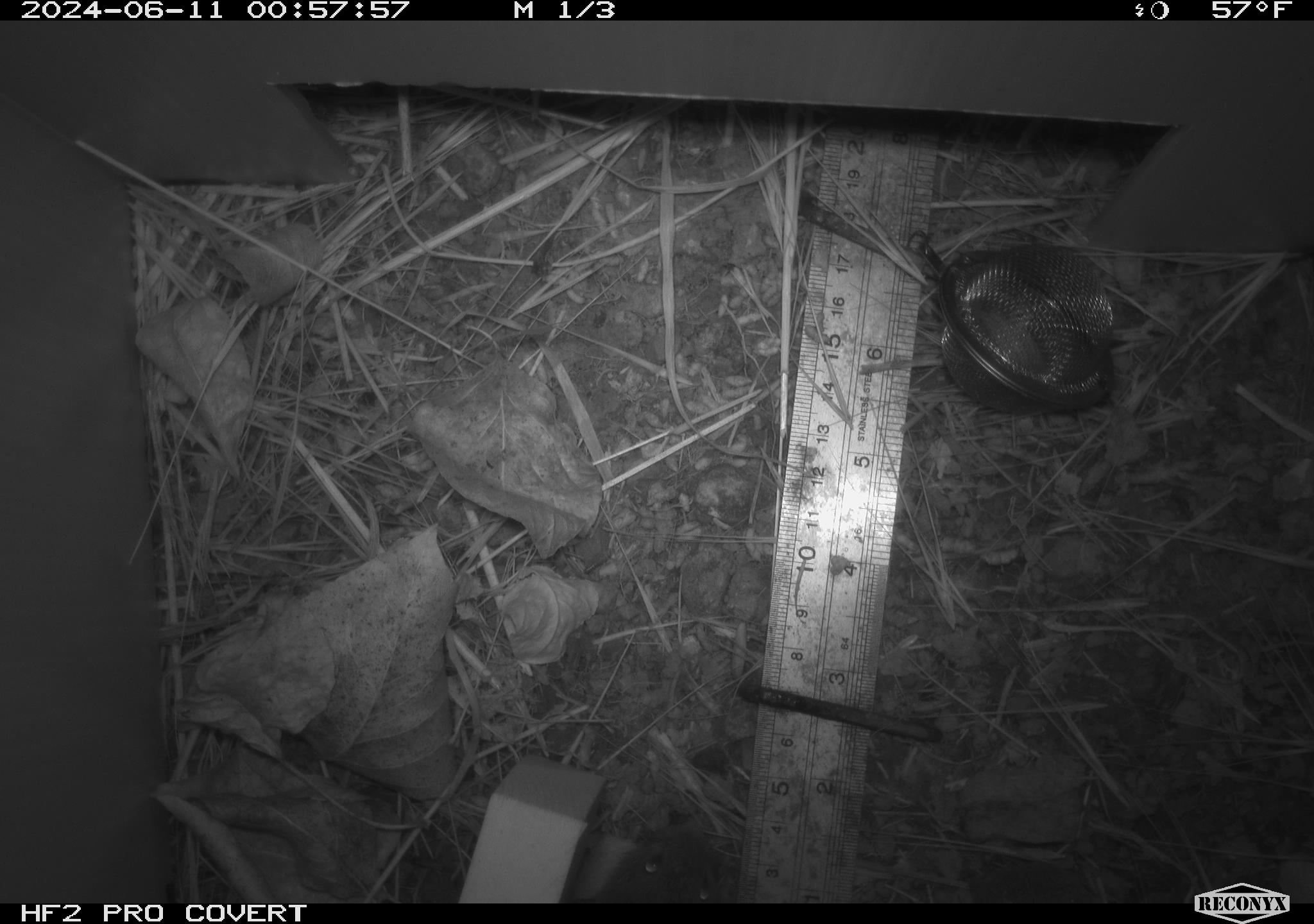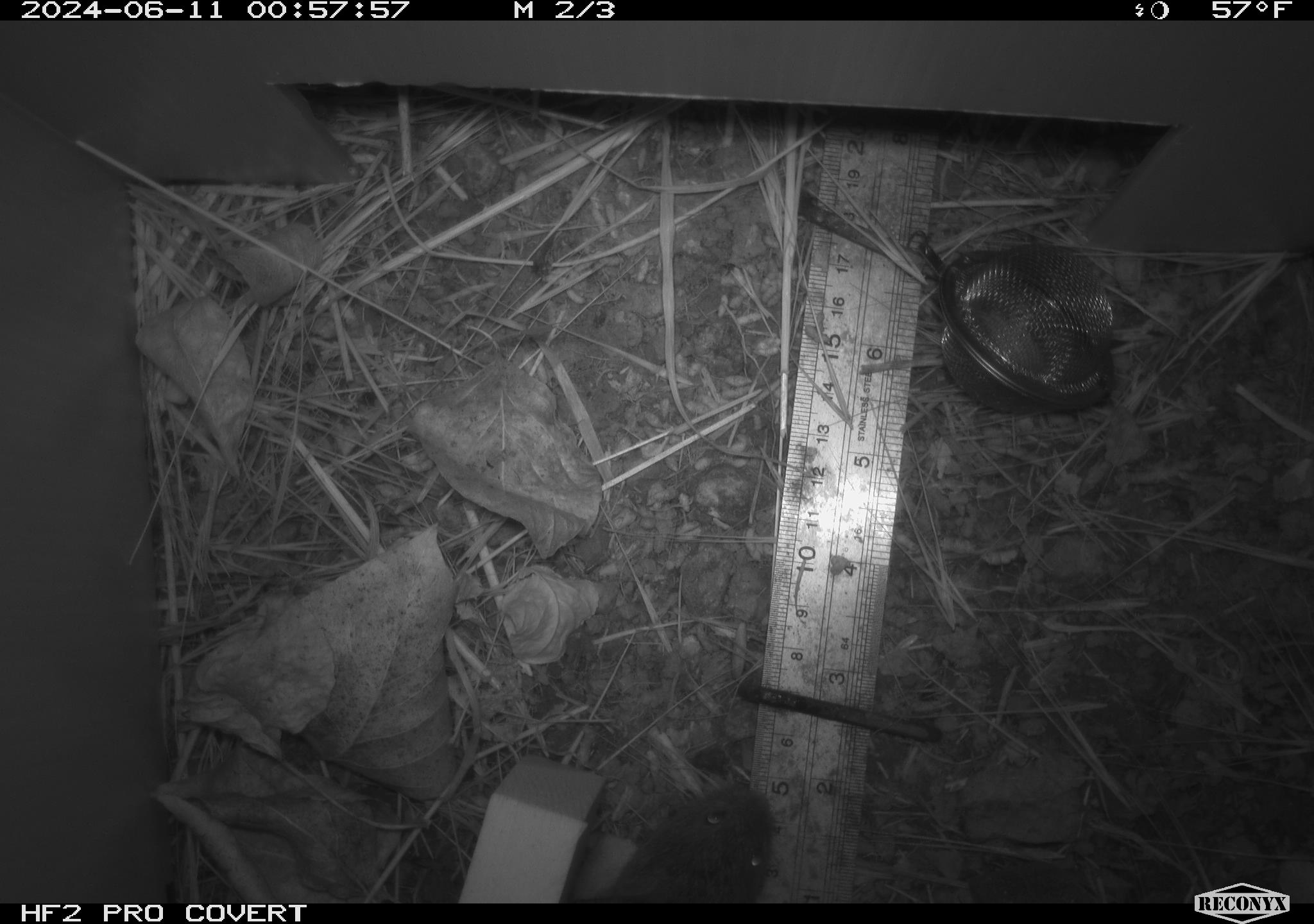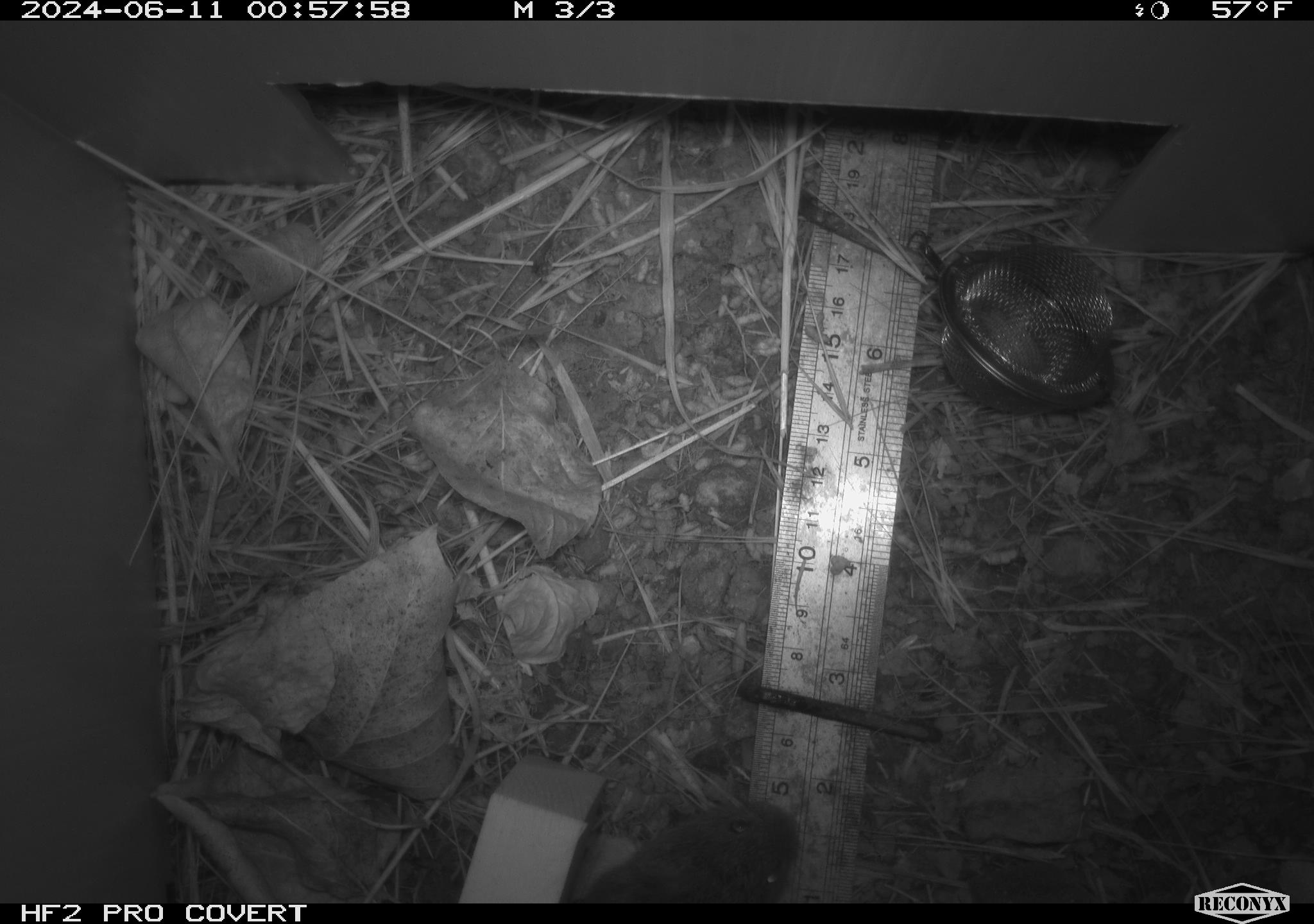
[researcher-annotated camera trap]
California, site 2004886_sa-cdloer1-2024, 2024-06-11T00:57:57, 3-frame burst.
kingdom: Animalia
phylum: Chordata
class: Mammalia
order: Rodentia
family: Cricetidae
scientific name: Arvicolinae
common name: voles, lemmings, and muskrats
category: arvicolinae subfamily